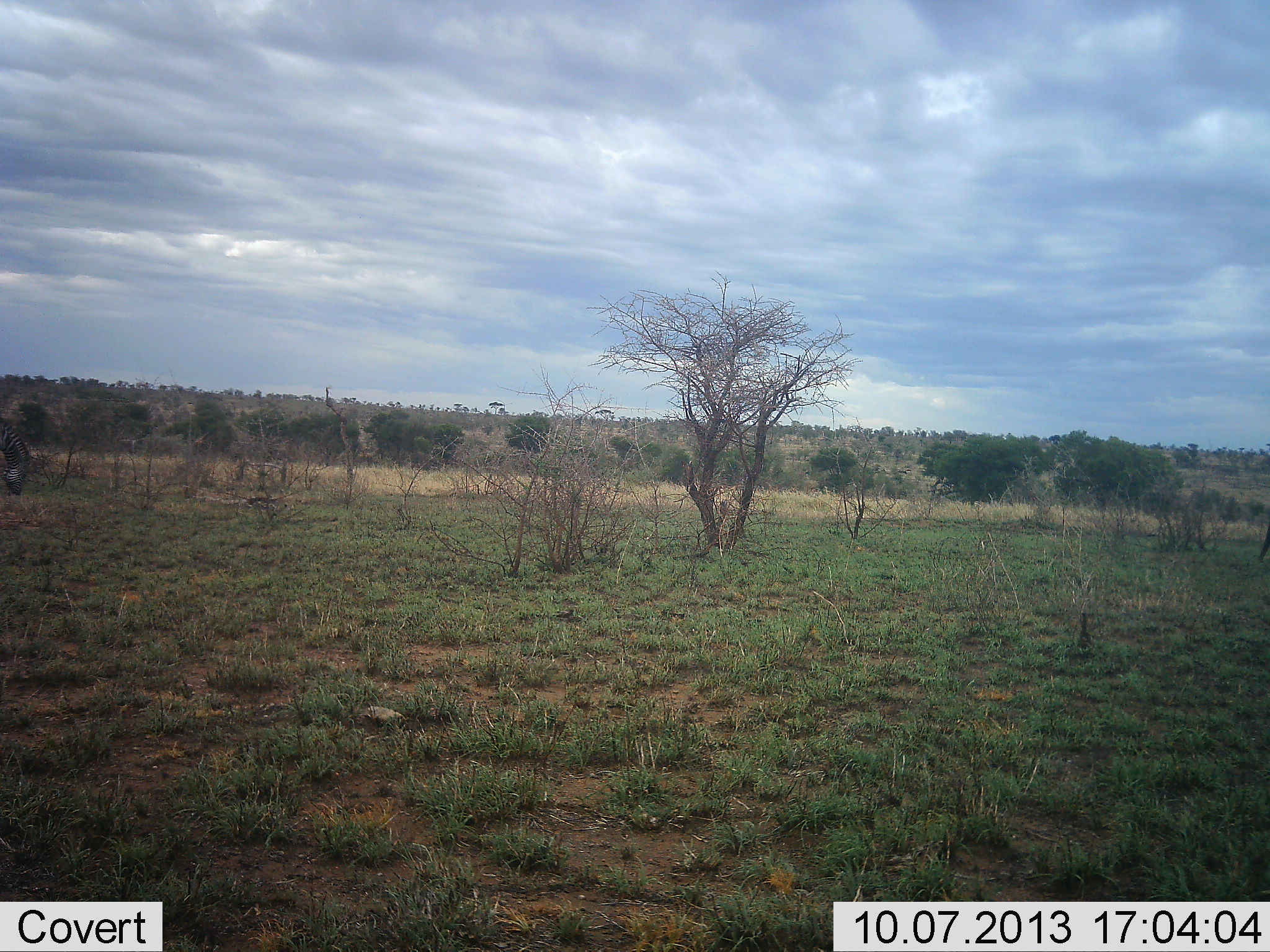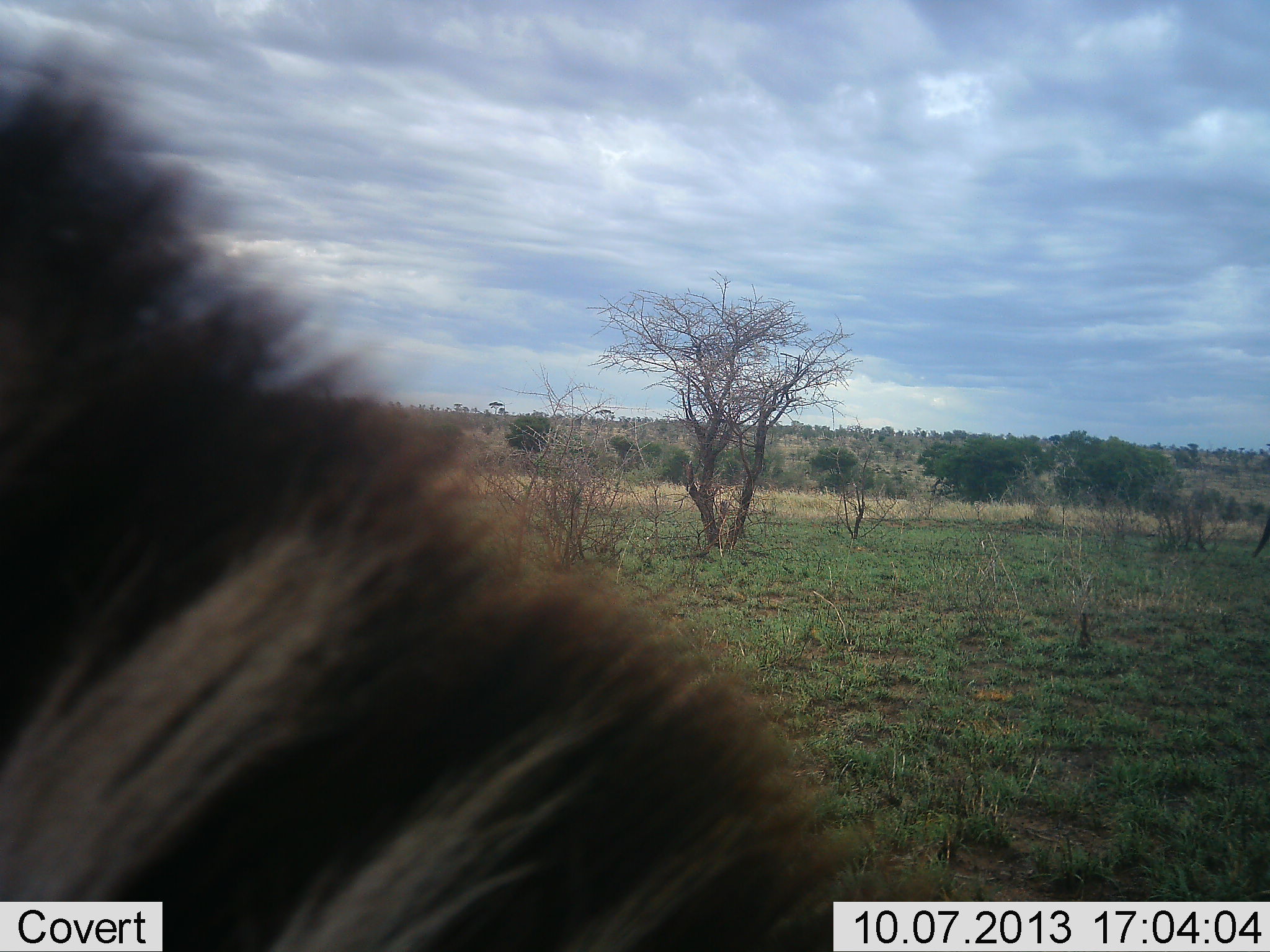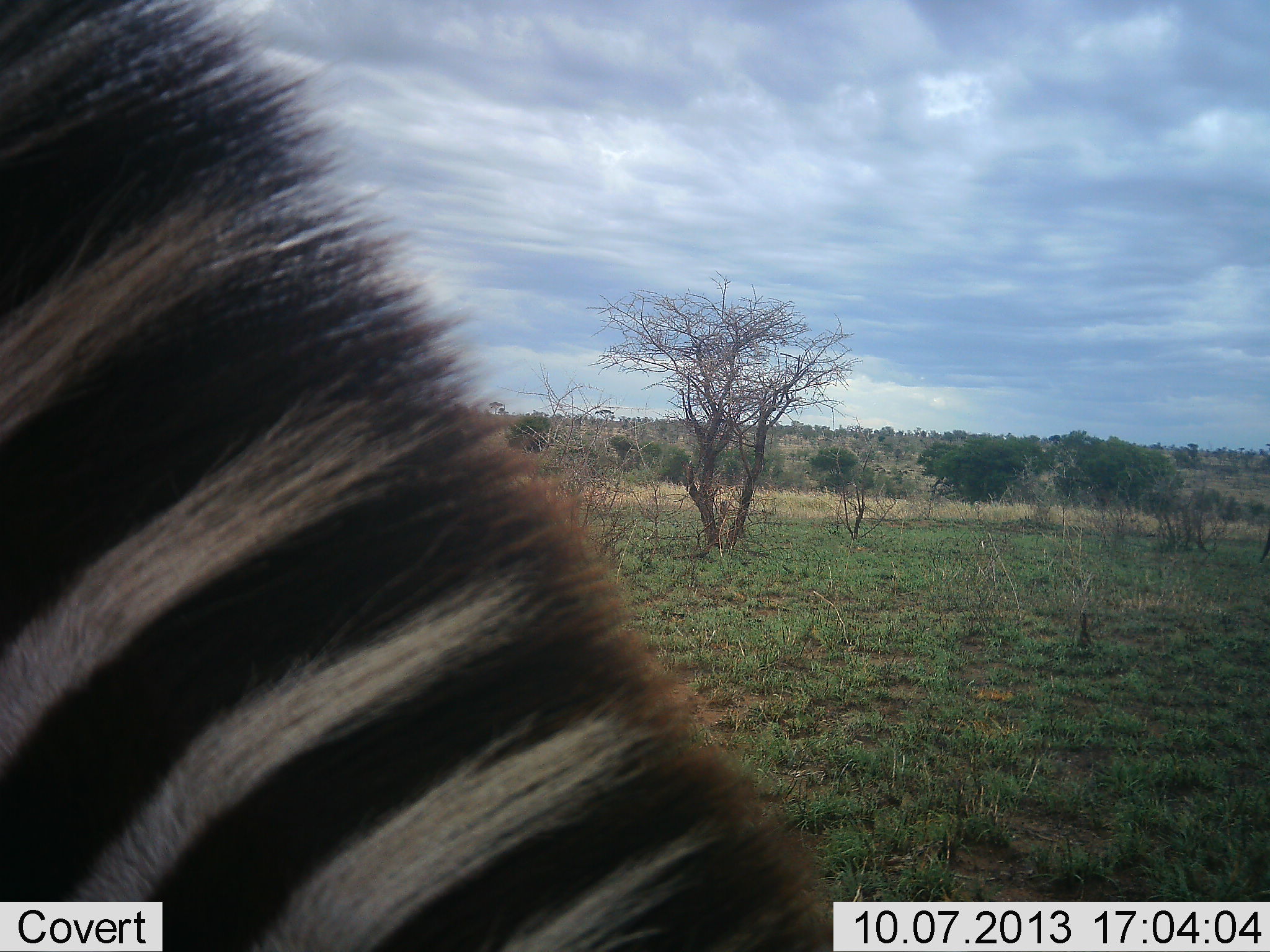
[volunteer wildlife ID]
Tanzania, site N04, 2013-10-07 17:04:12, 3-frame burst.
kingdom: Animalia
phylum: Chordata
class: Mammalia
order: Perissodactyla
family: Equidae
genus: Equus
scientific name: Equus quagga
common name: plains zebra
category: zebra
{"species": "zebra (plains zebra) (Equus quagga)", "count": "1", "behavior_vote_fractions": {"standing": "30%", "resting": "0%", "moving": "80%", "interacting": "0%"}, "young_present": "0%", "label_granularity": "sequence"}